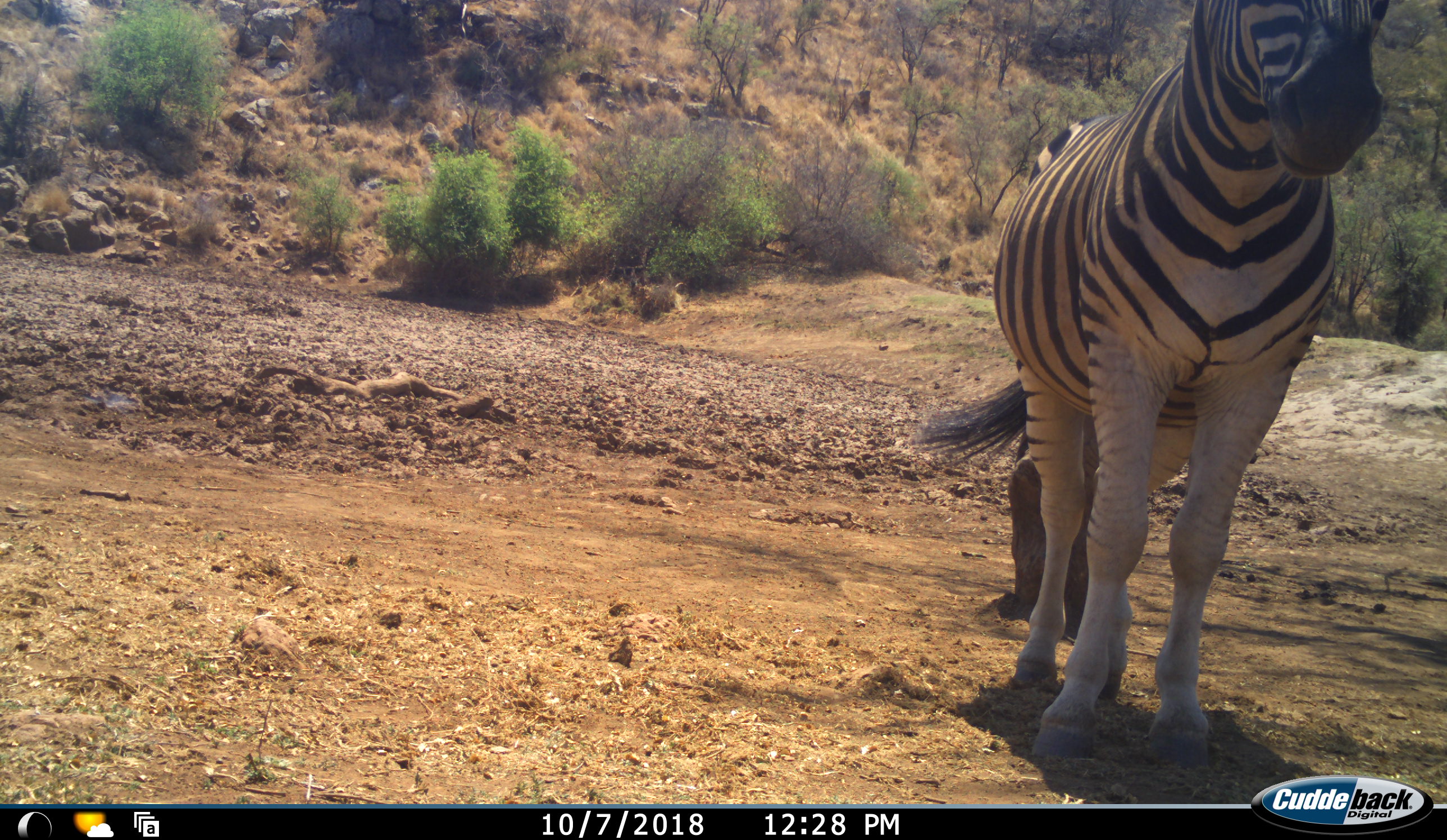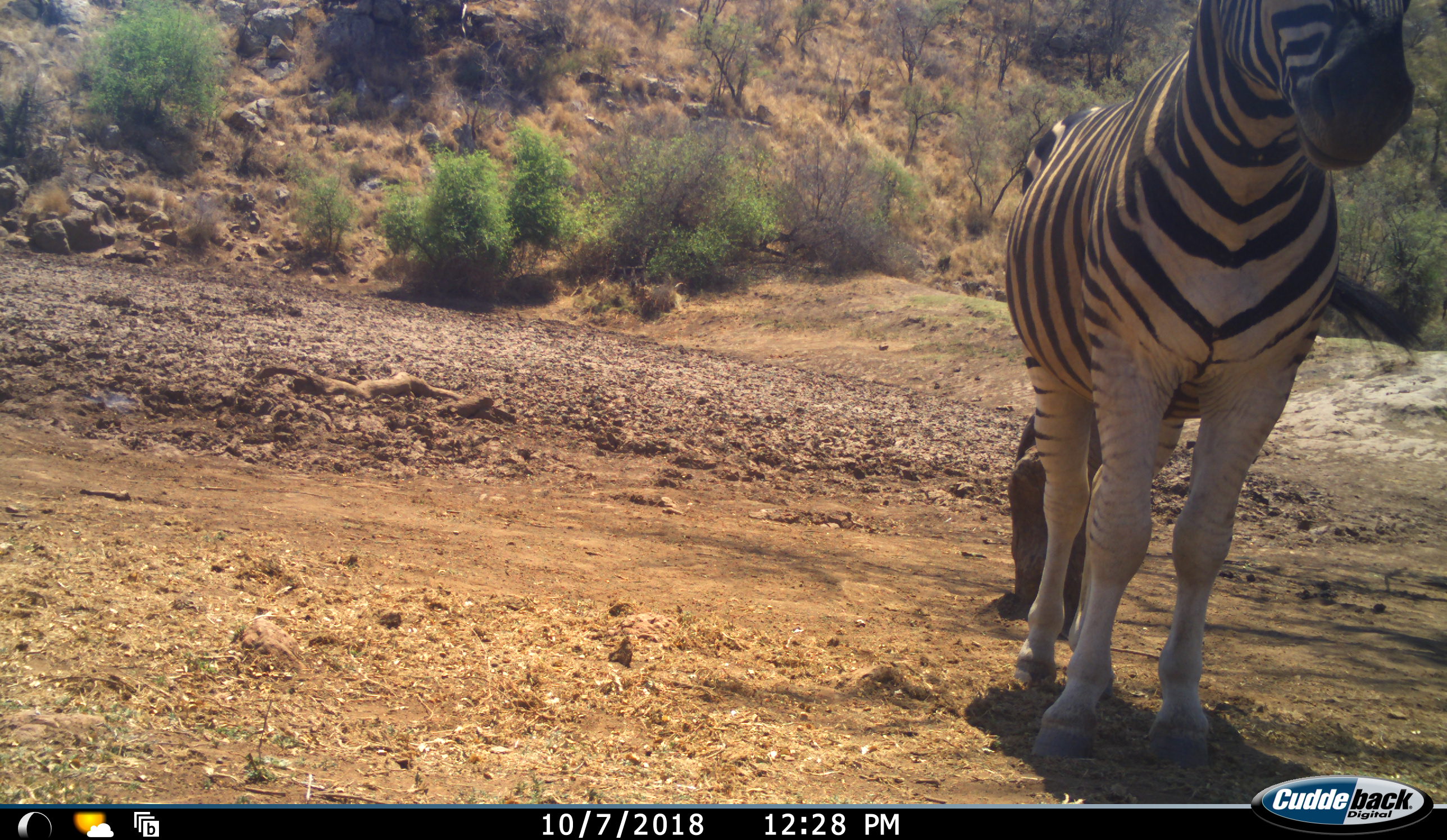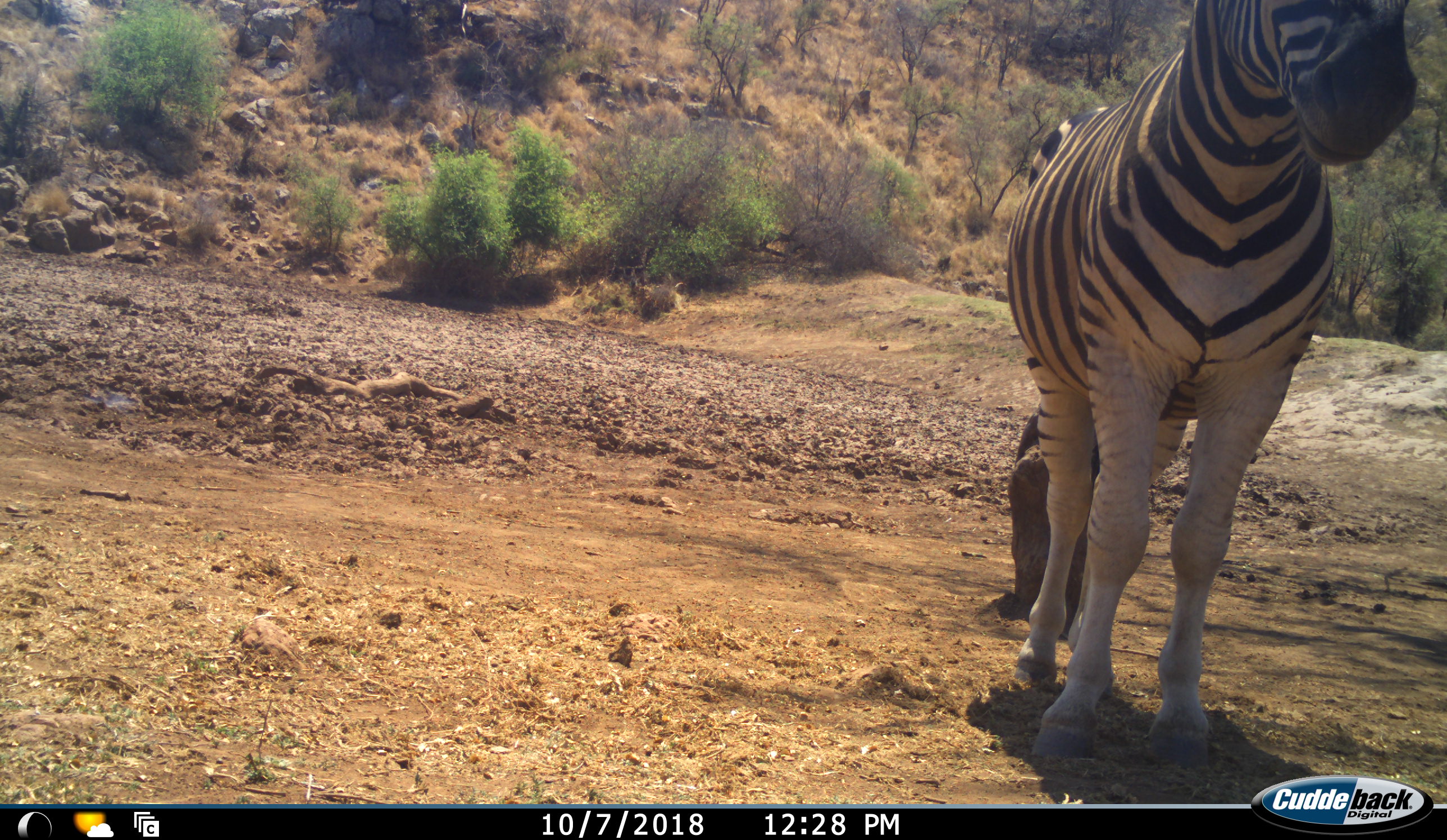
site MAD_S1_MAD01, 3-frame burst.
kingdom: Animalia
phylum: Chordata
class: Mammalia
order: Perissodactyla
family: Equidae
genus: Equus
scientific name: Equus quagga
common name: plains zebra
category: zebraplains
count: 1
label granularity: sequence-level